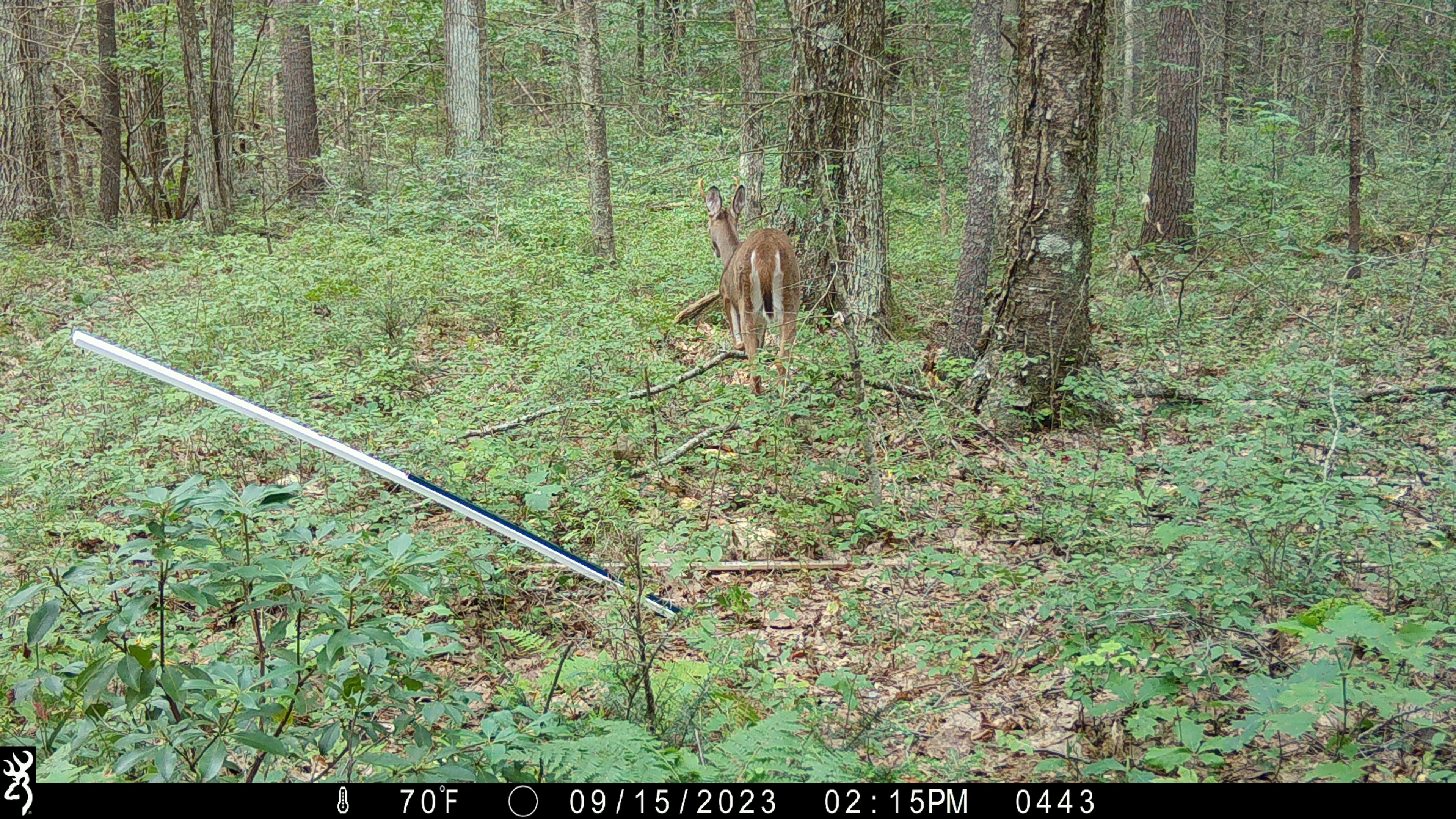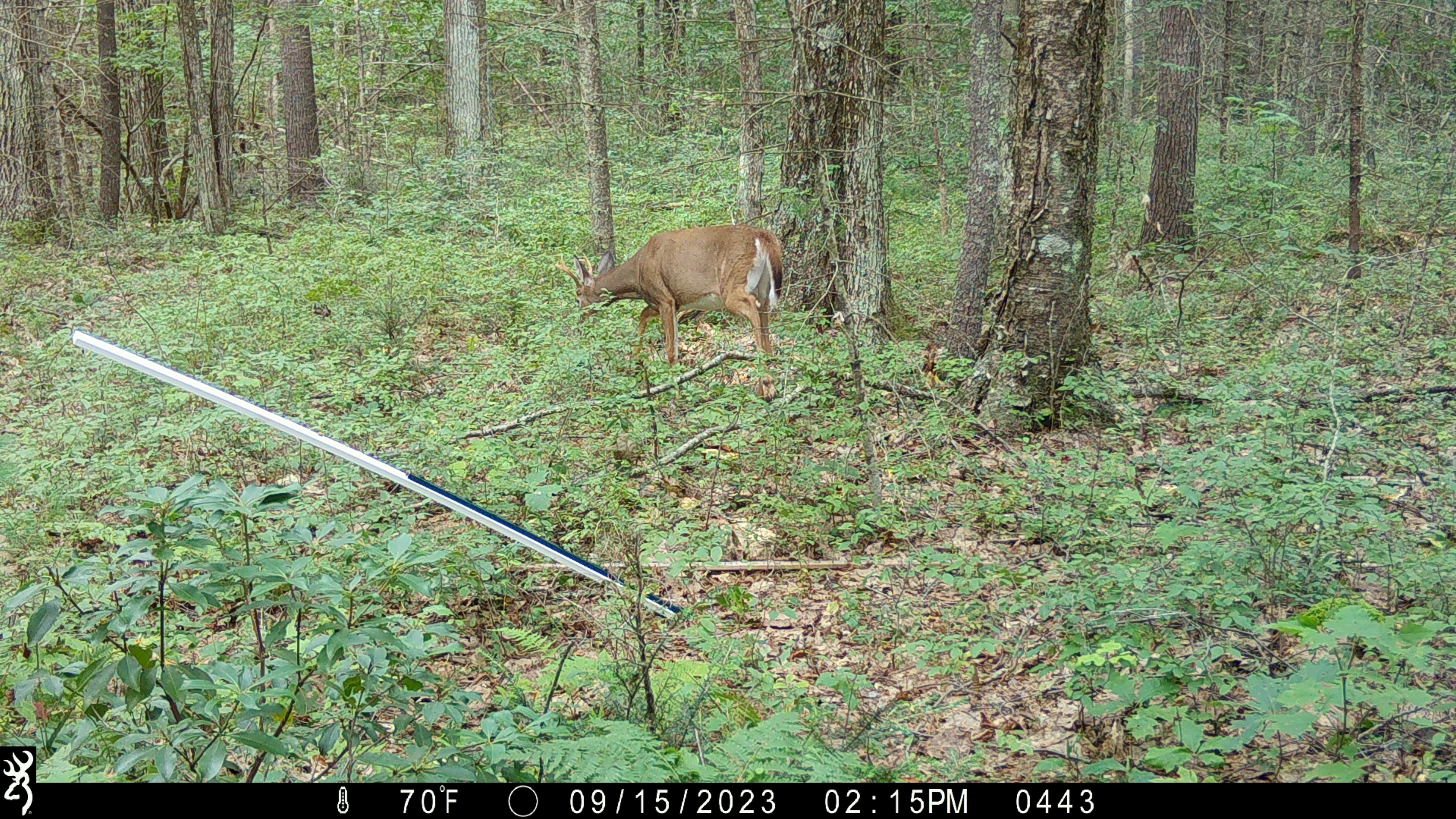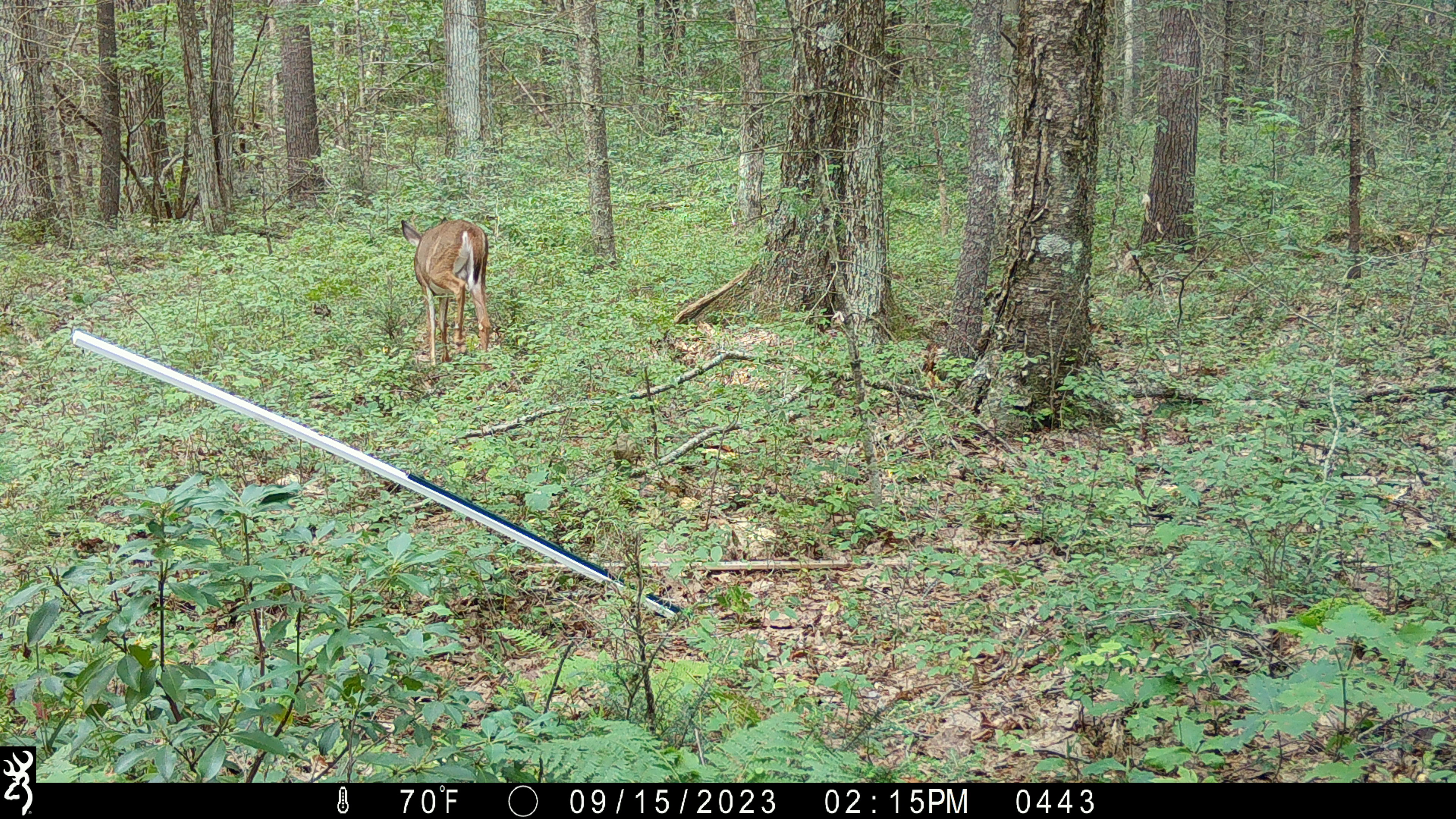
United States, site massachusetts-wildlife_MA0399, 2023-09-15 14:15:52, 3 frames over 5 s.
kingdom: Animalia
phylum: Chordata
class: Mammalia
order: Artiodactyla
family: Cervidae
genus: Odocoileus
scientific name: Odocoileus virginianus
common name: white-tailed deer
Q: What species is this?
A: White-tailed deer (Odocoileus virginianus).